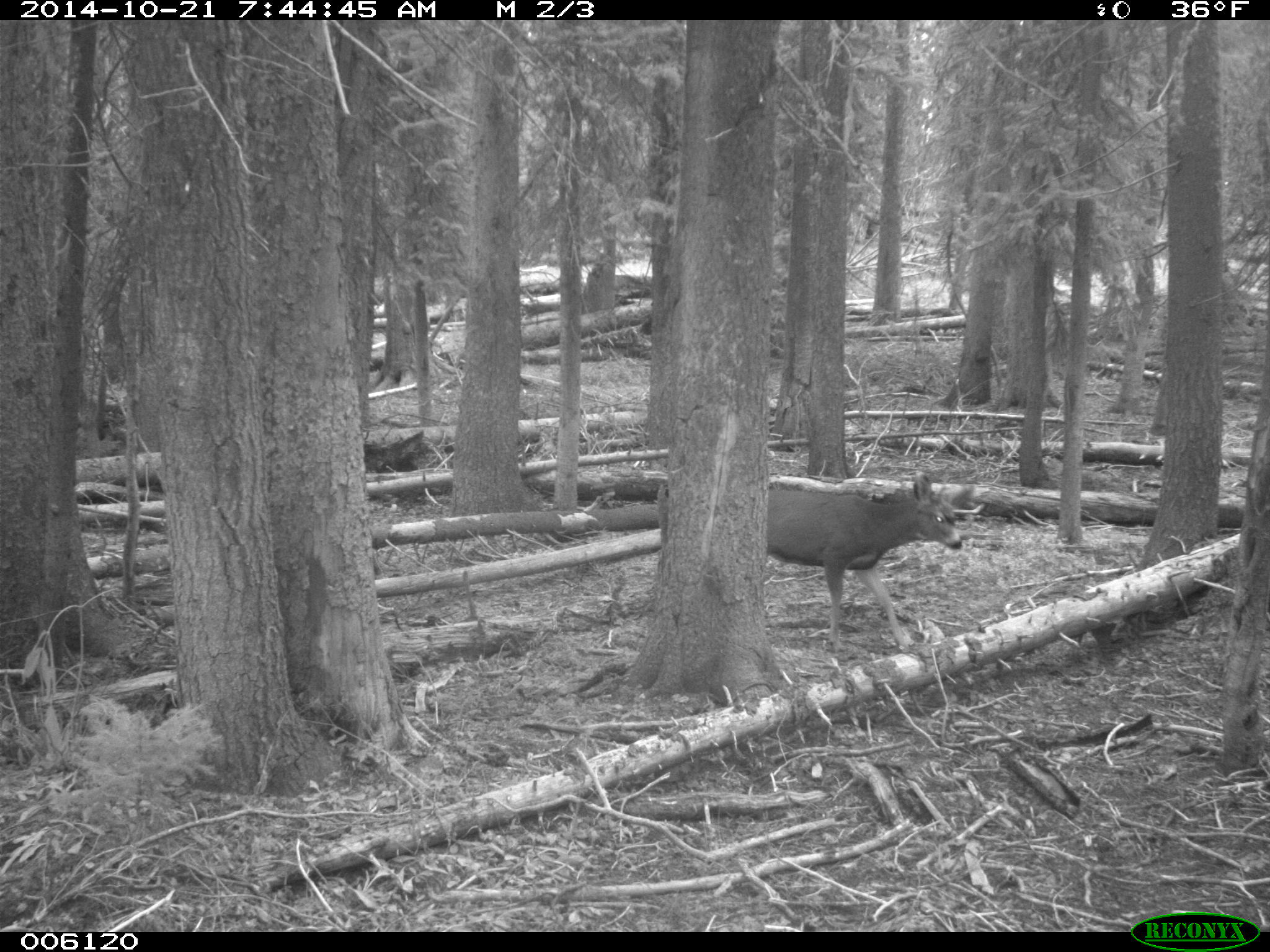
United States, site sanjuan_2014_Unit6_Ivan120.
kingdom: Animalia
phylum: Chordata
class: Mammalia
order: Artiodactyla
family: Cervidae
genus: Odocoileus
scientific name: Odocoileus hemionus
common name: mule deer